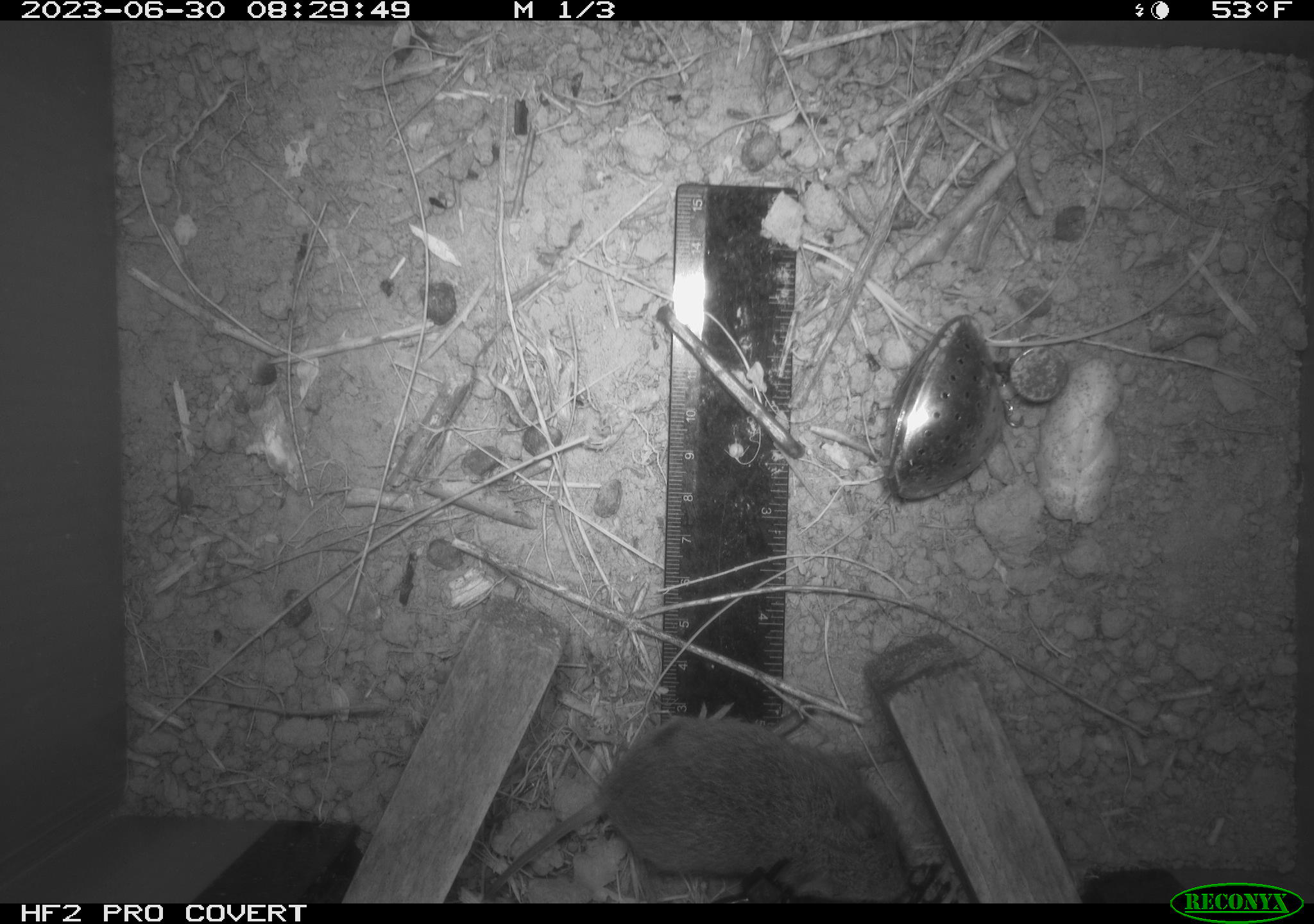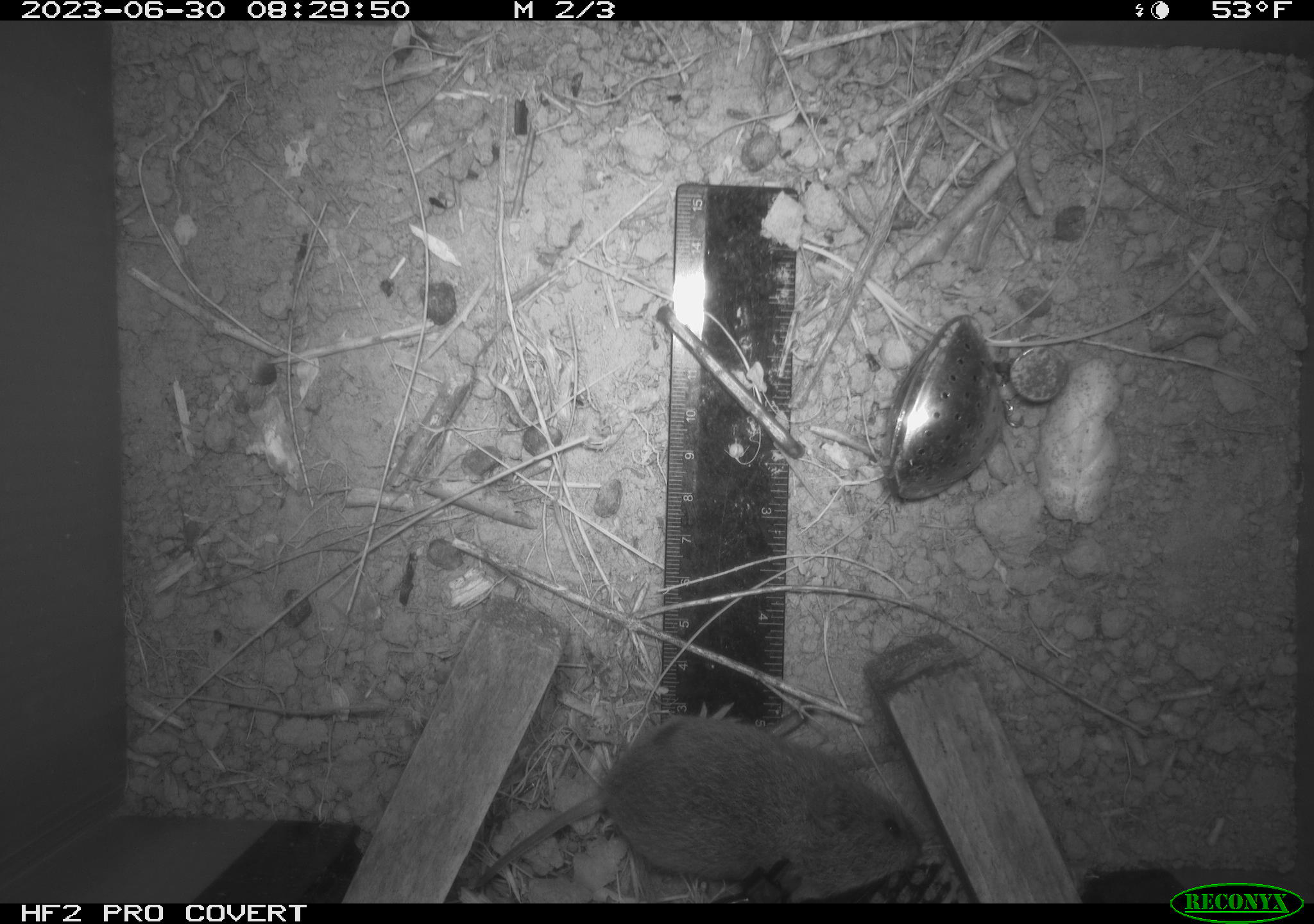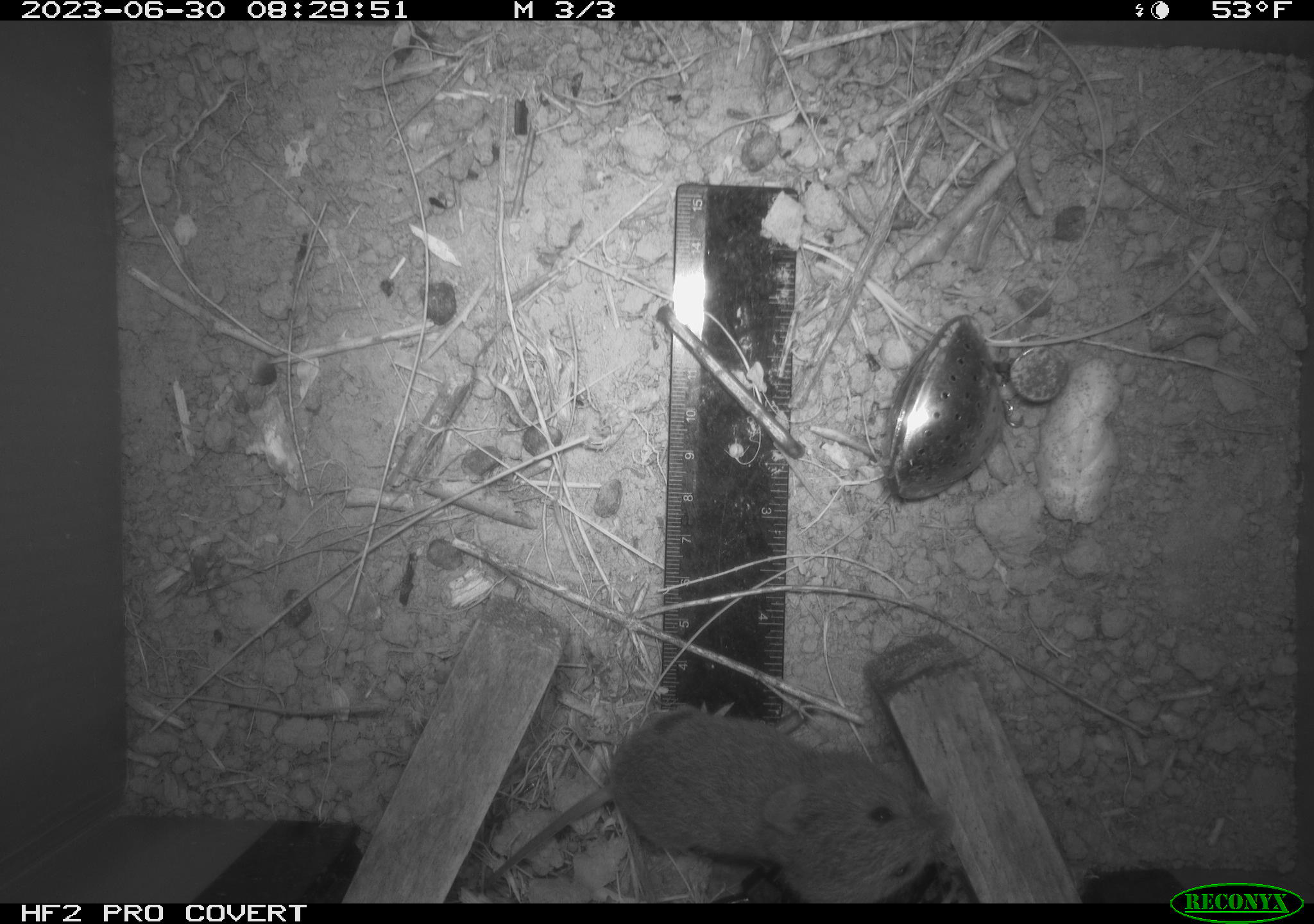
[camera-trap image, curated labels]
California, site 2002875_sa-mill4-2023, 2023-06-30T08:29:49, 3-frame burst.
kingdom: Animalia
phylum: Chordata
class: Mammalia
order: Rodentia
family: Cricetidae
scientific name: Arvicolinae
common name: voles, lemmings, and muskrats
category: arvicolinae subfamily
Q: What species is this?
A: Arvicolinae subfamily (voles, lemmings, and muskrats) (Arvicolinae).